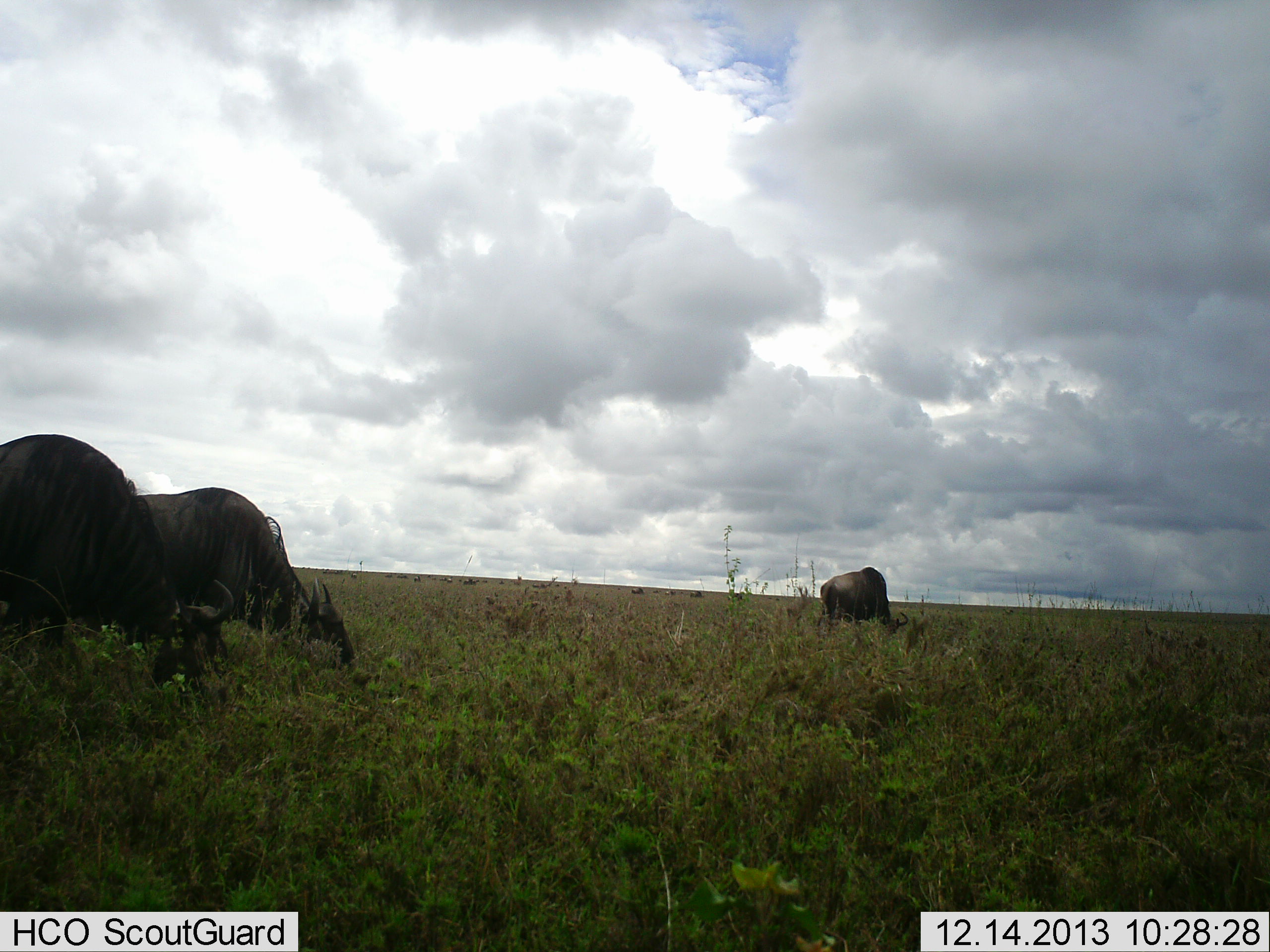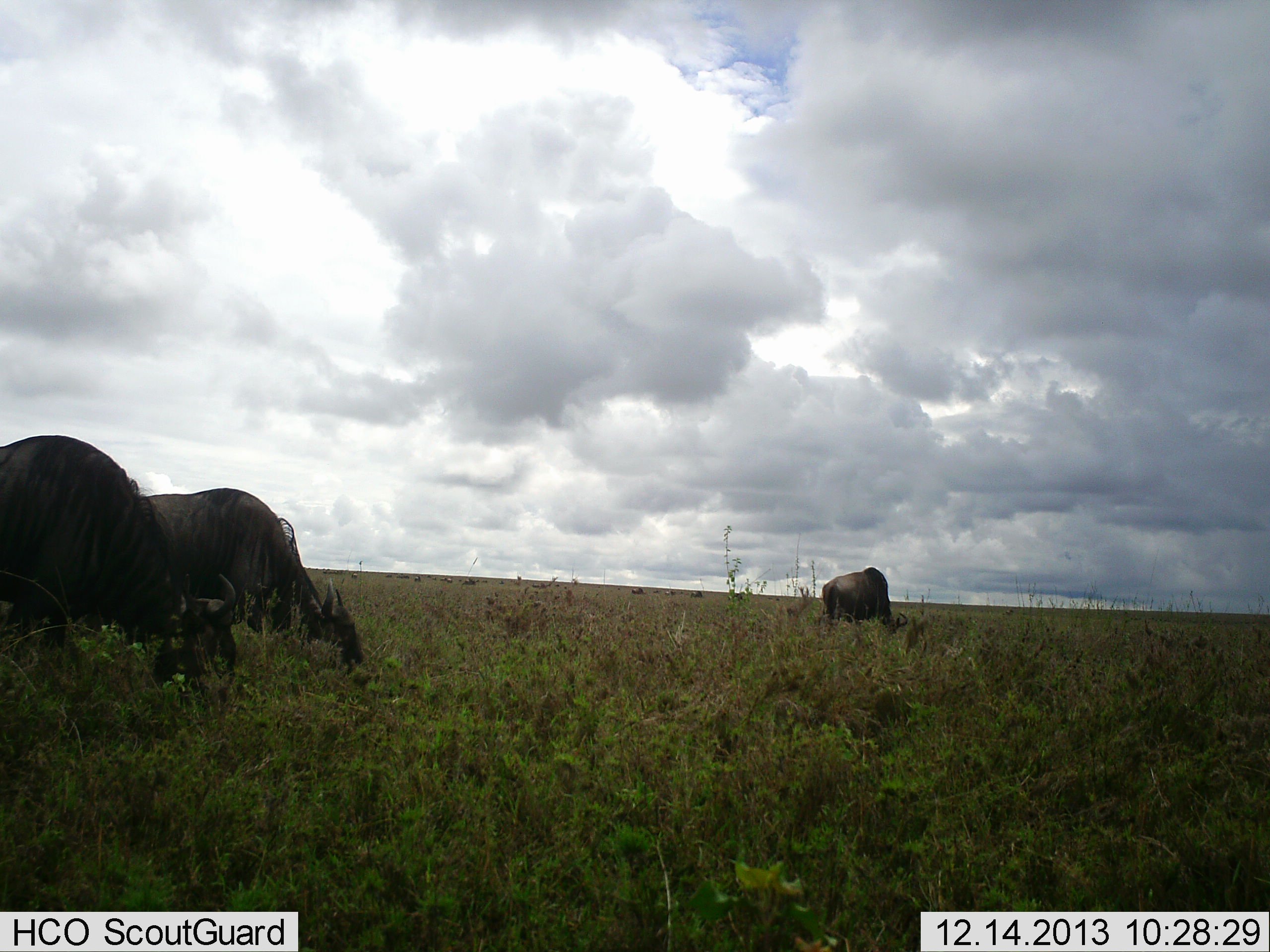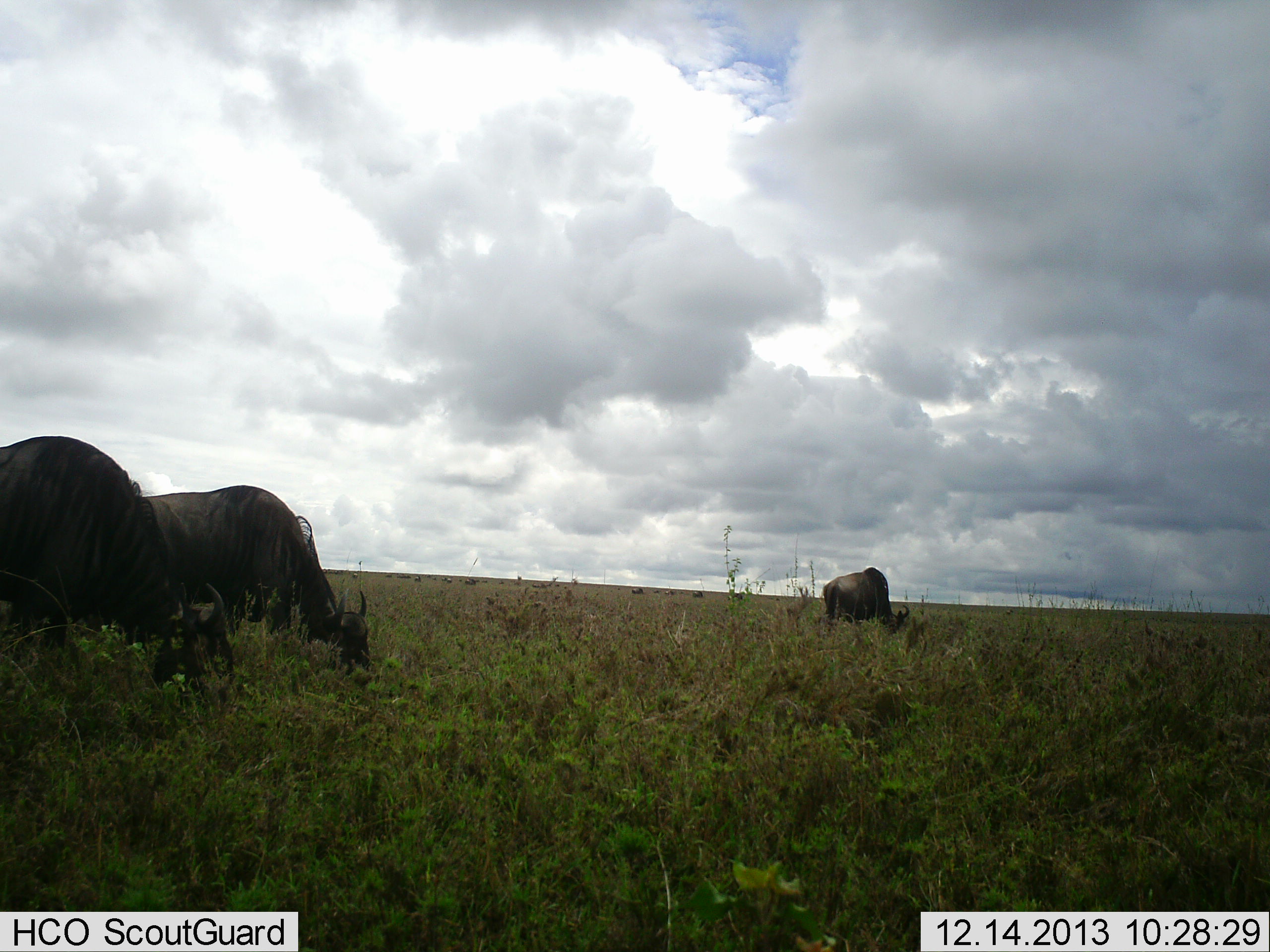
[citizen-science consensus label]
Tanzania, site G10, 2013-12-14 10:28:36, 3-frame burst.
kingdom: Animalia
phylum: Chordata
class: Mammalia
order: Artiodactyla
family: Bovidae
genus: Connochaetes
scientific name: Connochaetes taurinus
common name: blue wildebeest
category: wildebeest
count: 3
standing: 20%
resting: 0%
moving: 10%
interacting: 0%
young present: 0%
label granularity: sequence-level